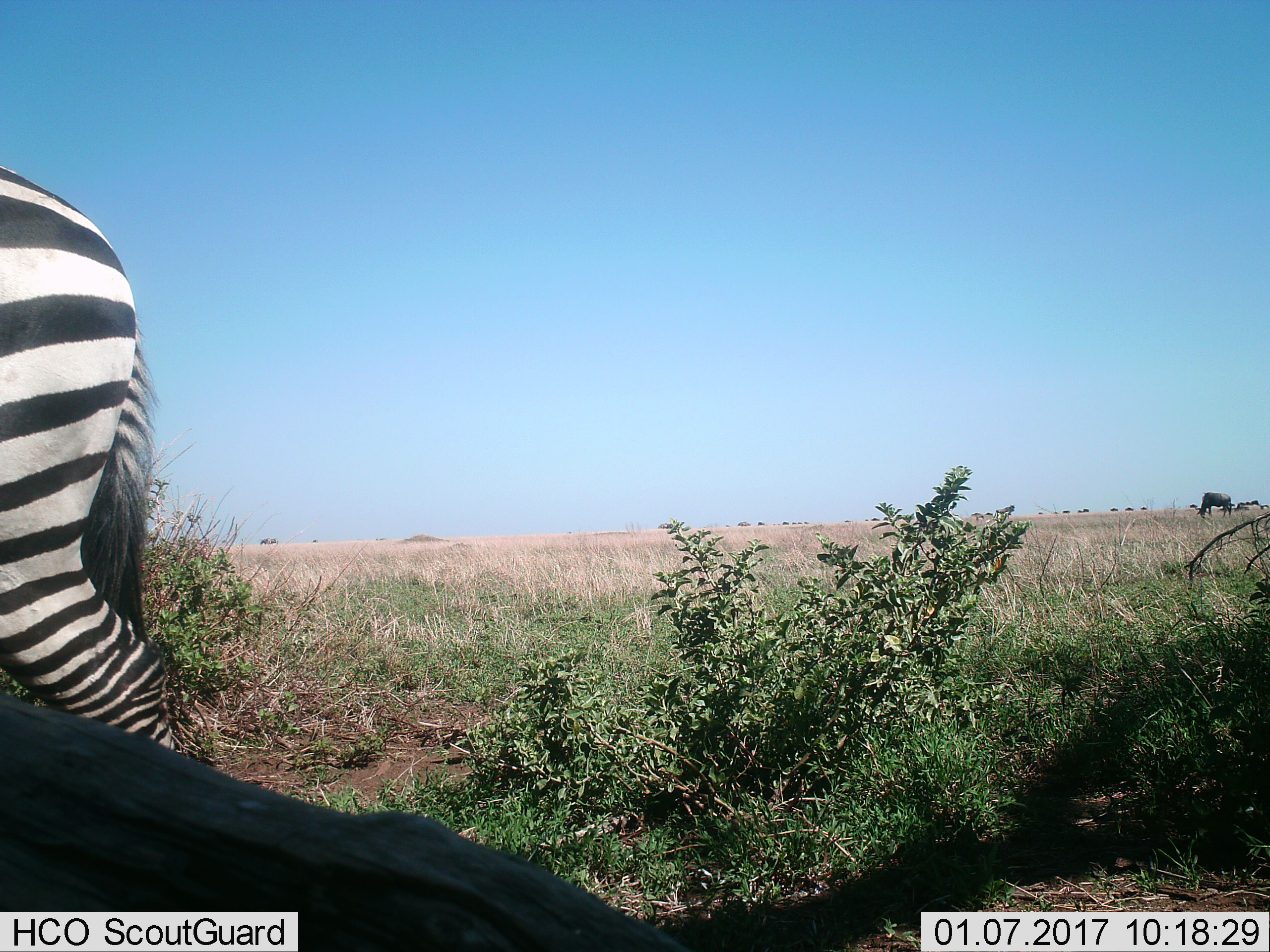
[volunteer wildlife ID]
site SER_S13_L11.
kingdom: Animalia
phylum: Chordata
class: Mammalia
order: Perissodactyla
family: Equidae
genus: Equus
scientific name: Equus quagga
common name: plains zebra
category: zebraplains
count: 1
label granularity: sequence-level